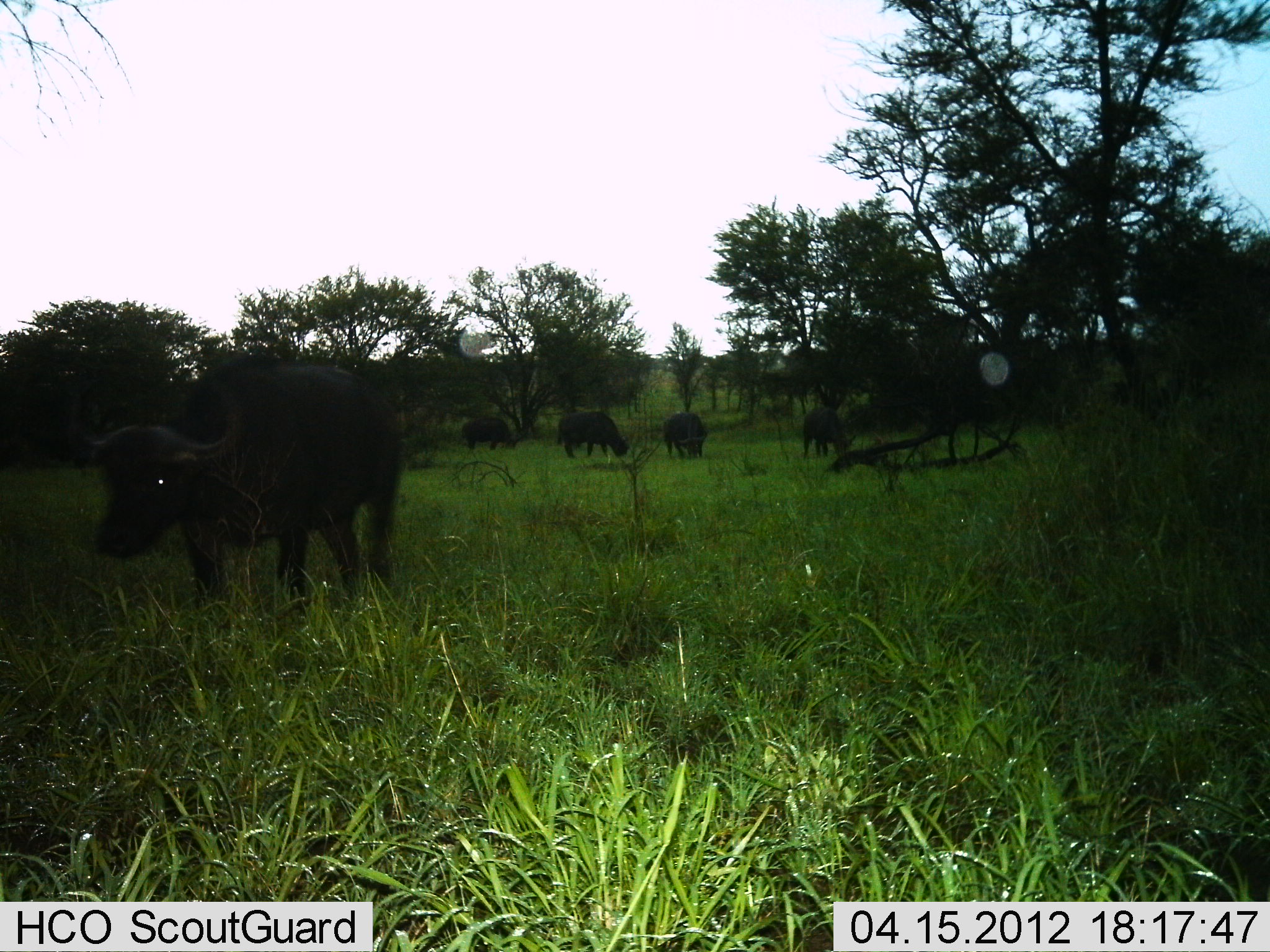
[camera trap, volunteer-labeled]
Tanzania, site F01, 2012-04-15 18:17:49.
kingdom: Animalia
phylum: Chordata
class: Mammalia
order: Artiodactyla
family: Bovidae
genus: Syncerus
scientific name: Syncerus caffer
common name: cape buffalo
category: buffalo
Buffalo (cape buffalo) (Syncerus caffer), count 5. Behavior (volunteer vote fractions): standing 60%, resting 5%, moving 25%, interacting 0%. Young present (vote fraction): 0%. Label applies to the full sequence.